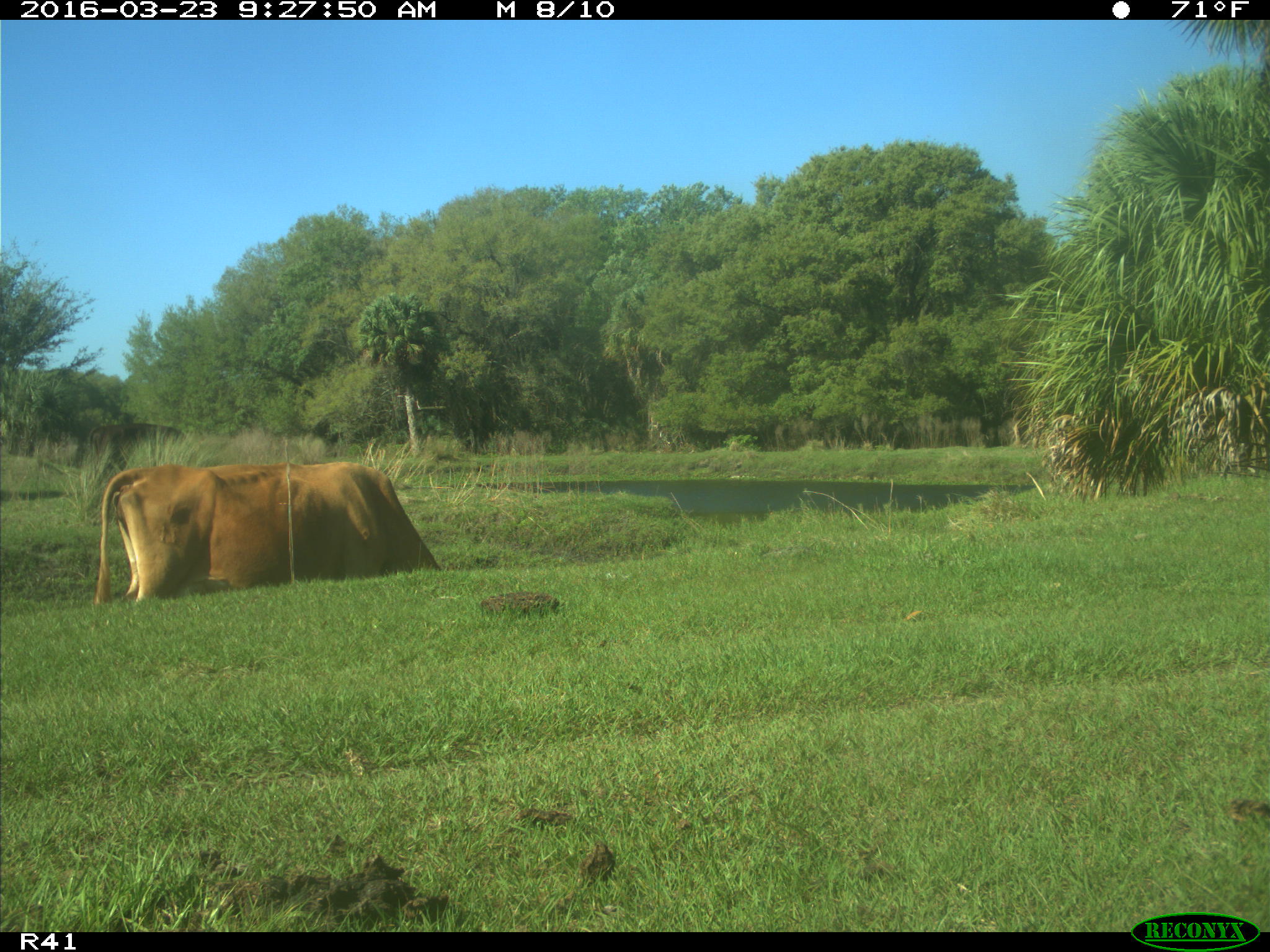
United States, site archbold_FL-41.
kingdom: Animalia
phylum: Chordata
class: Mammalia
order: Artiodactyla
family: Bovidae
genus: Bos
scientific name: Bos taurus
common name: domestic cow